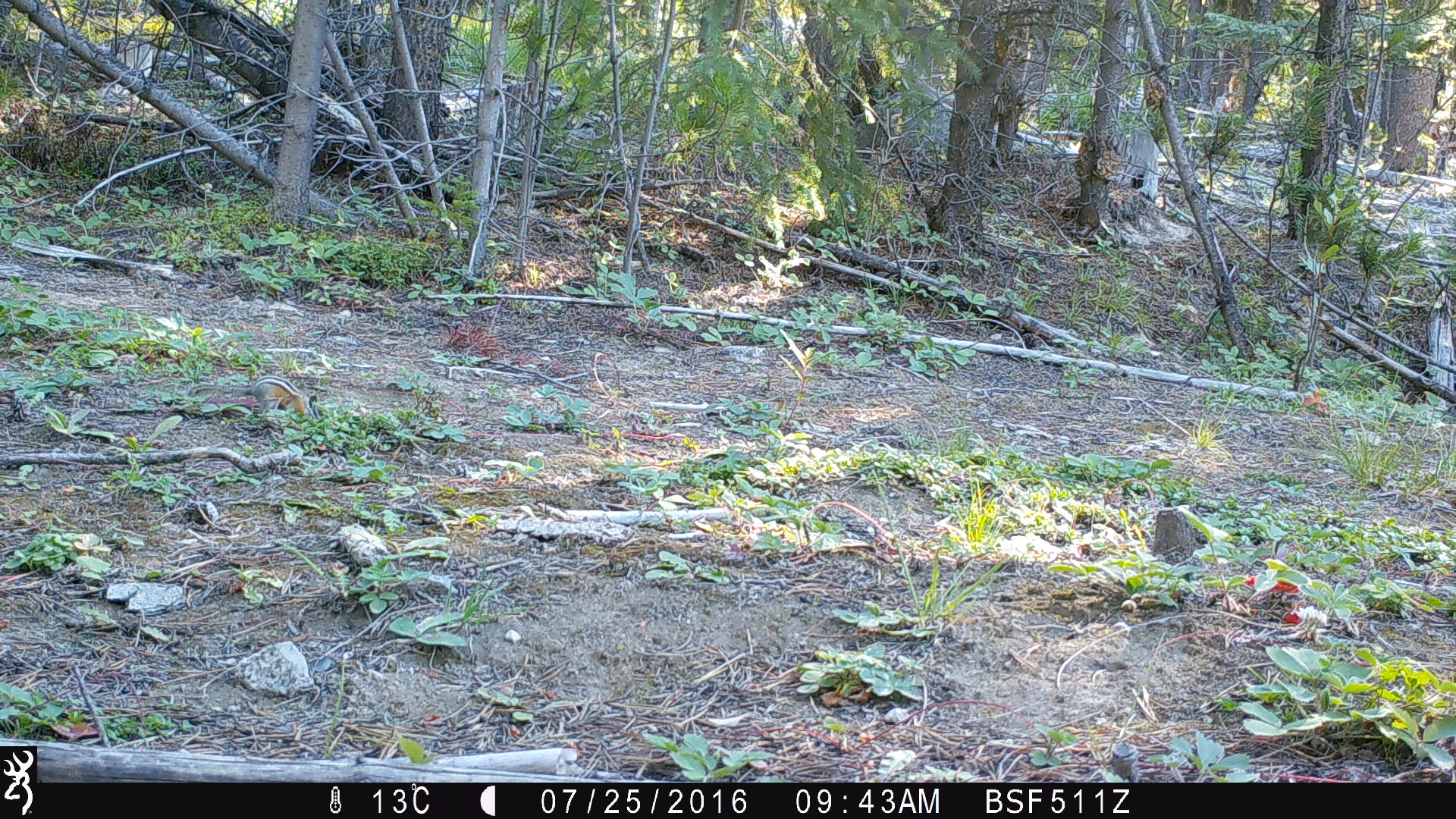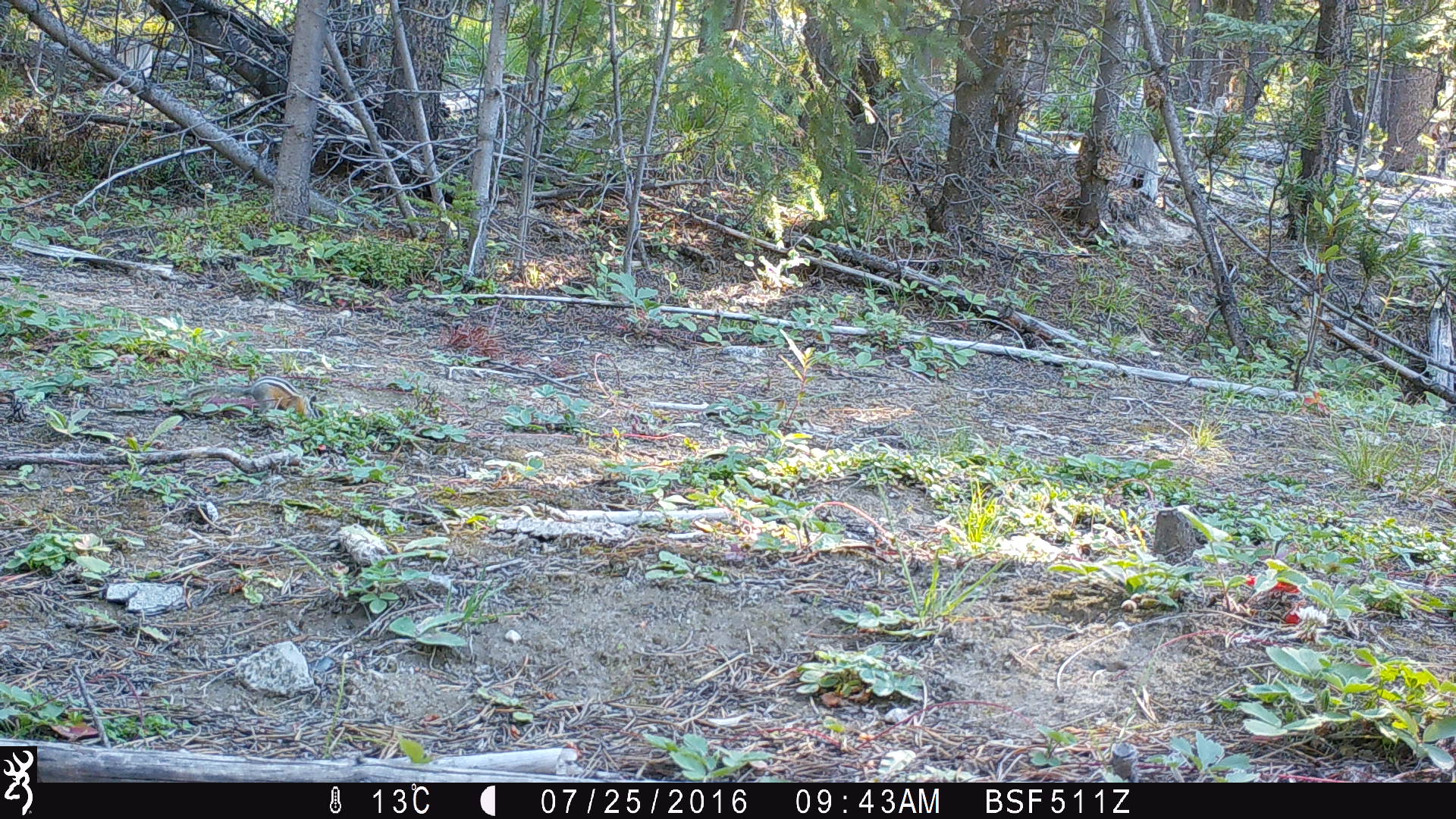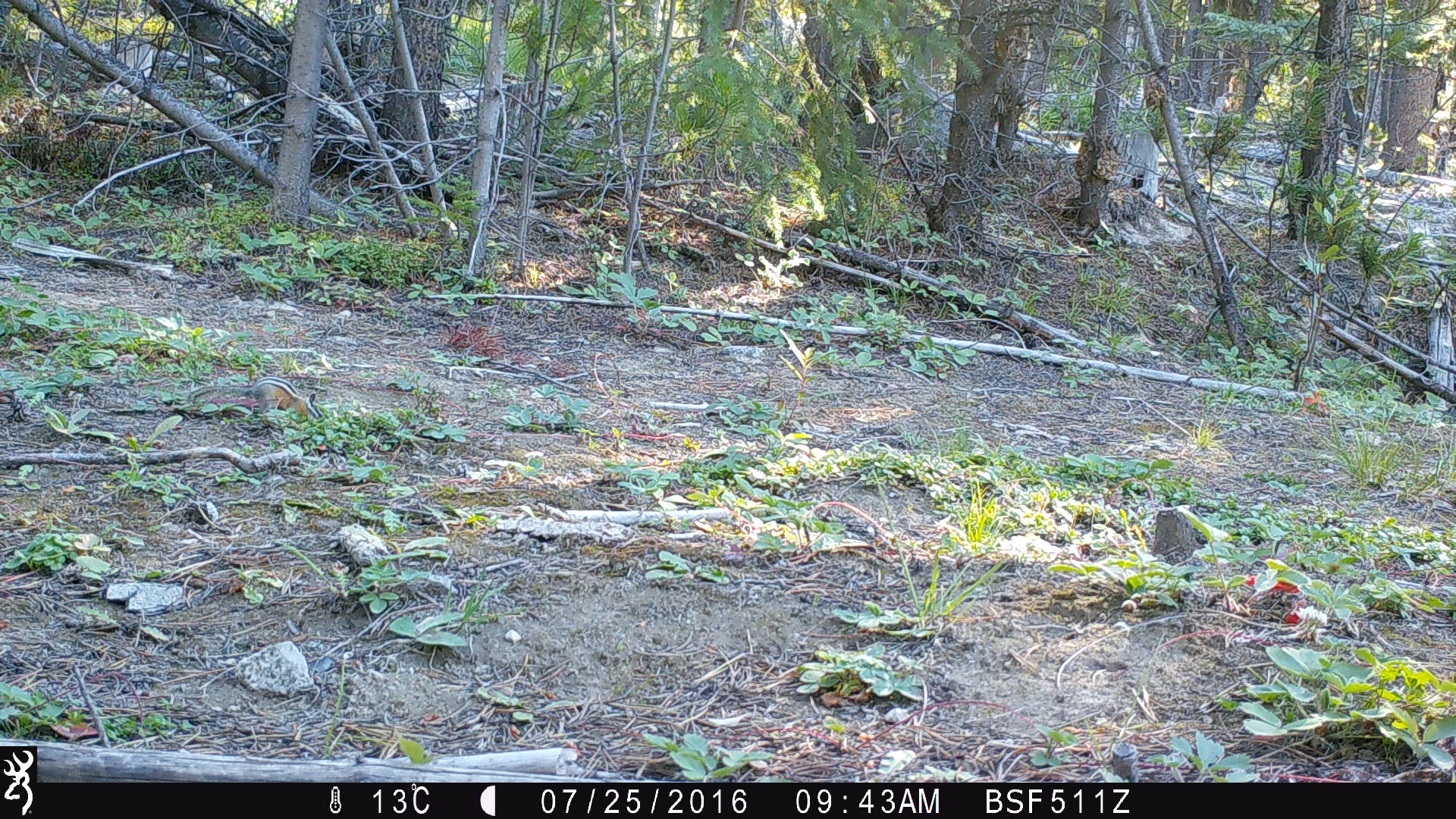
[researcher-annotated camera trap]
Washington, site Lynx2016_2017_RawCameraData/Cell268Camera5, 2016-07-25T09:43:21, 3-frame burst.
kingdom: Animalia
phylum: Chordata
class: Mammalia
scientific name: Mammalia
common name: small mammal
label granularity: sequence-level